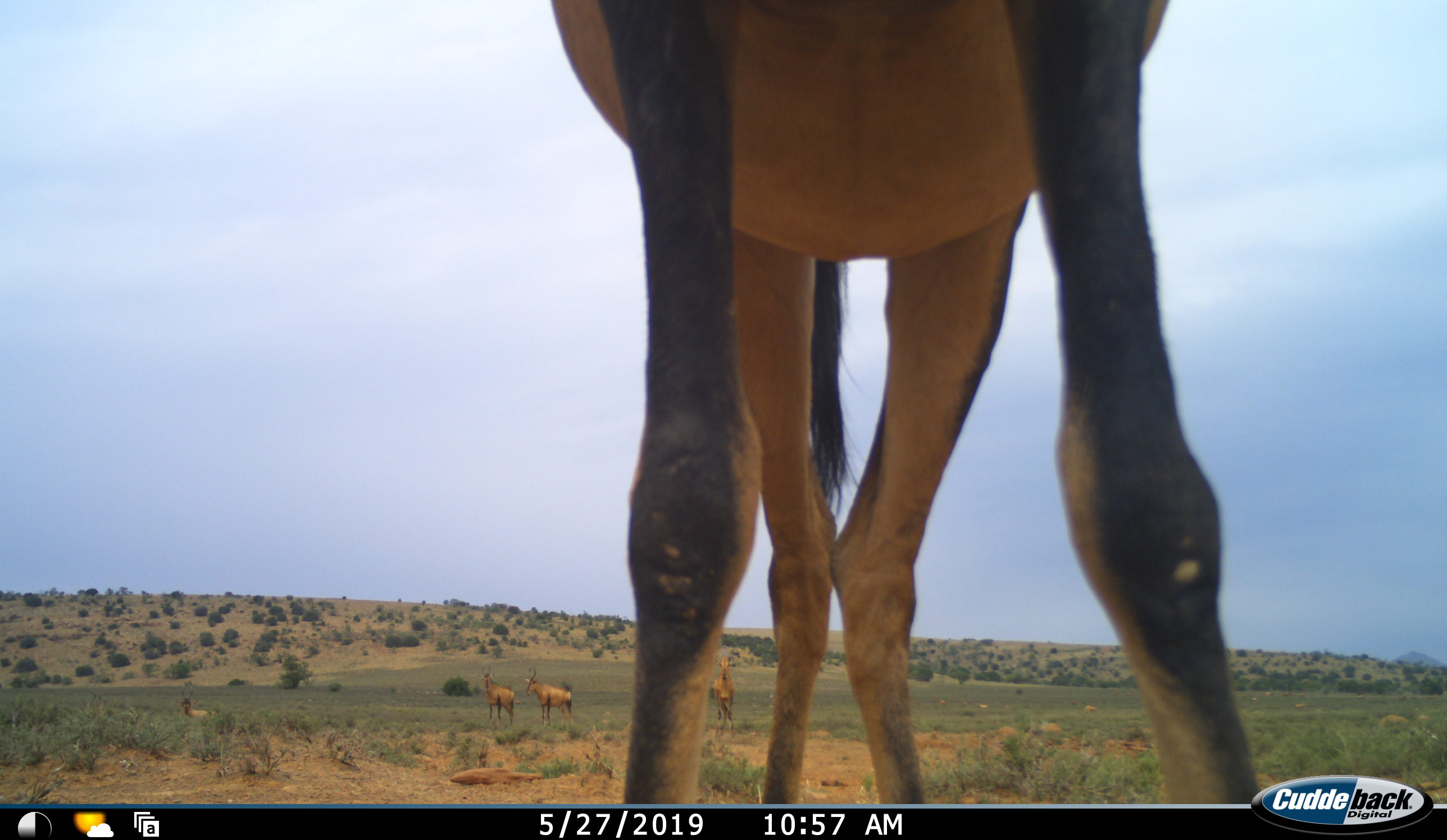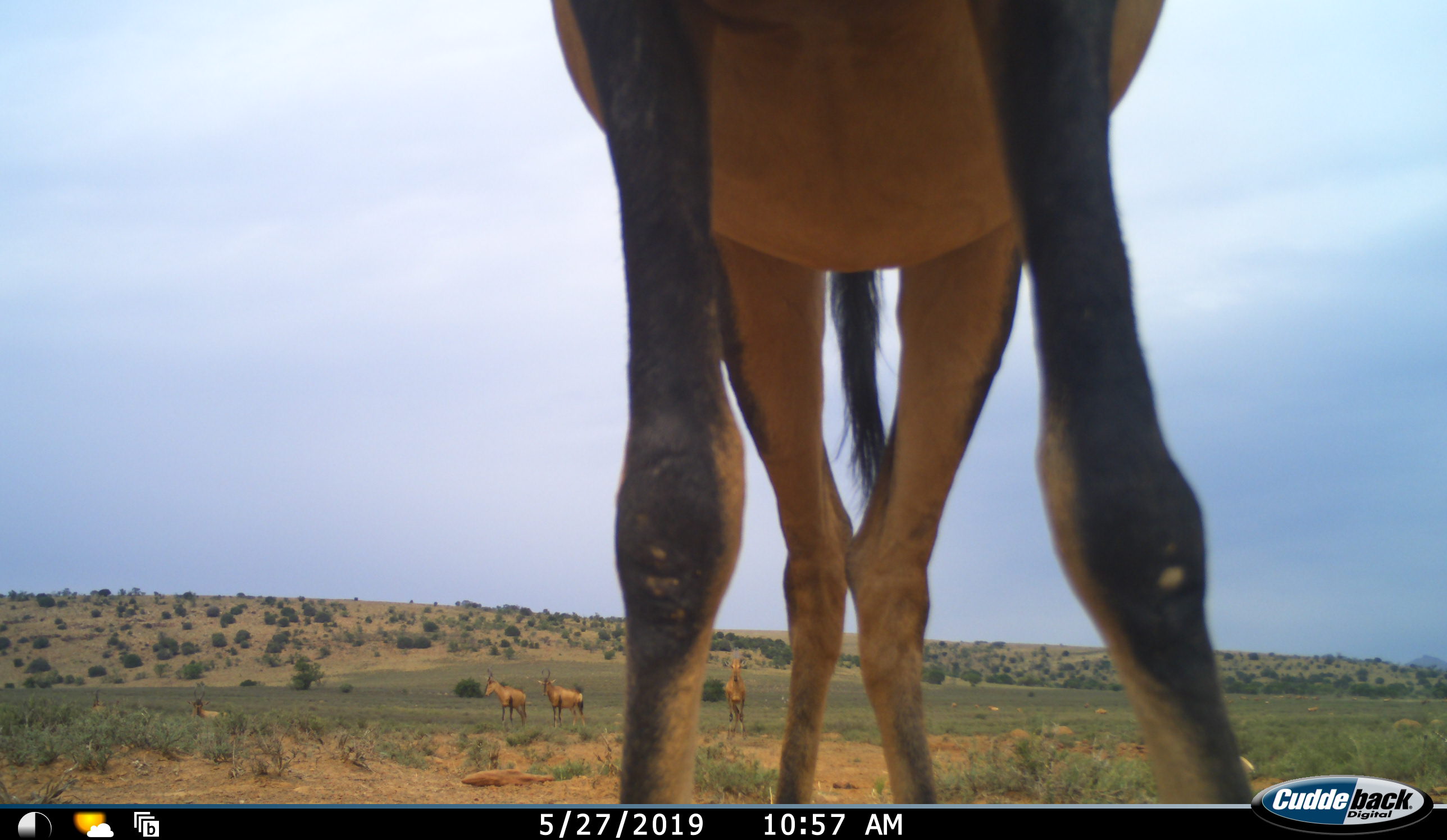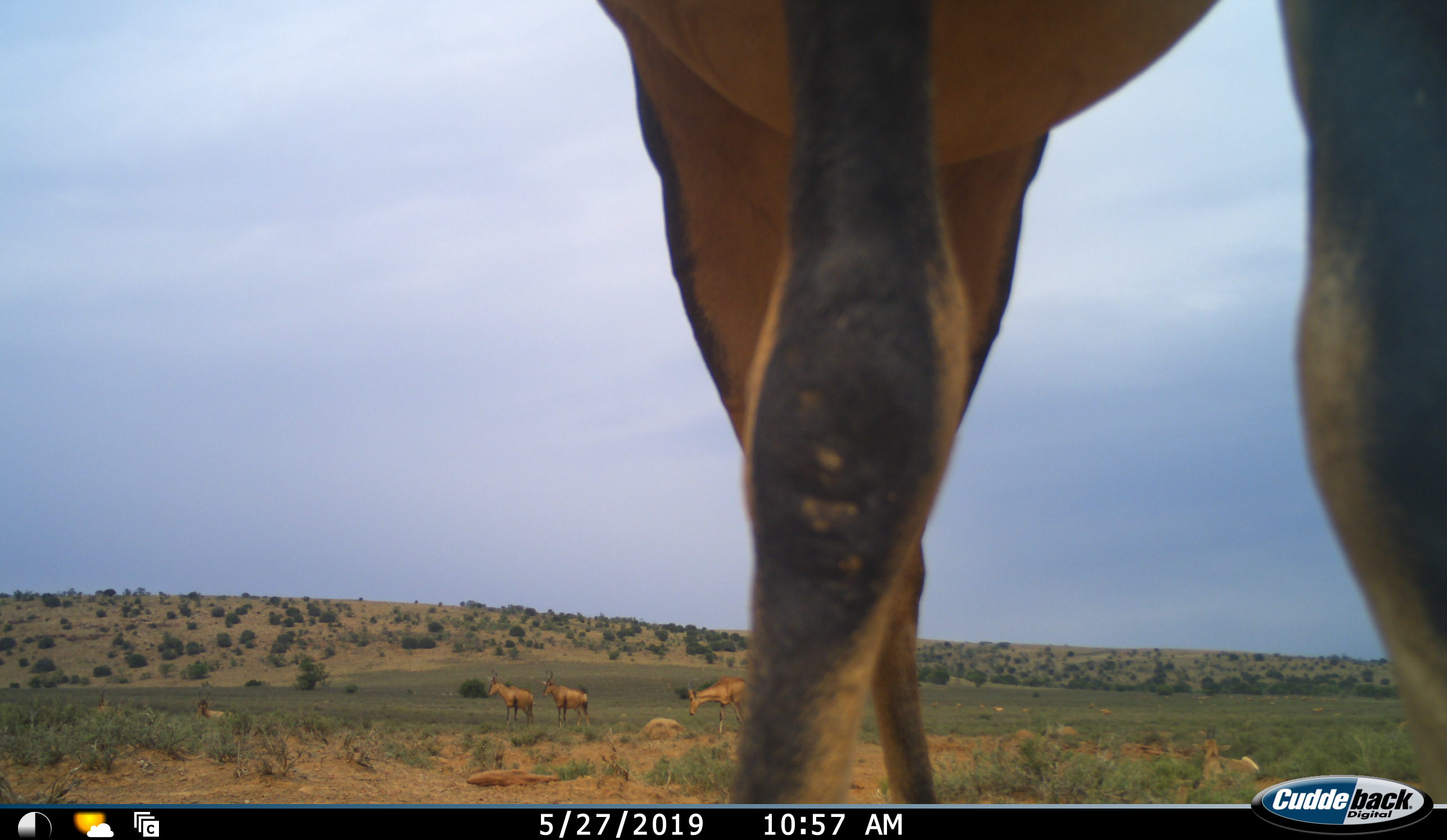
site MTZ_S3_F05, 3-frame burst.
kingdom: Animalia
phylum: Chordata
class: Mammalia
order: Artiodactyla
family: Bovidae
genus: Alcelaphus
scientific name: Alcelaphus buselaphus caama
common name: red hartebeest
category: hartebeestred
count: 5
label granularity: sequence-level